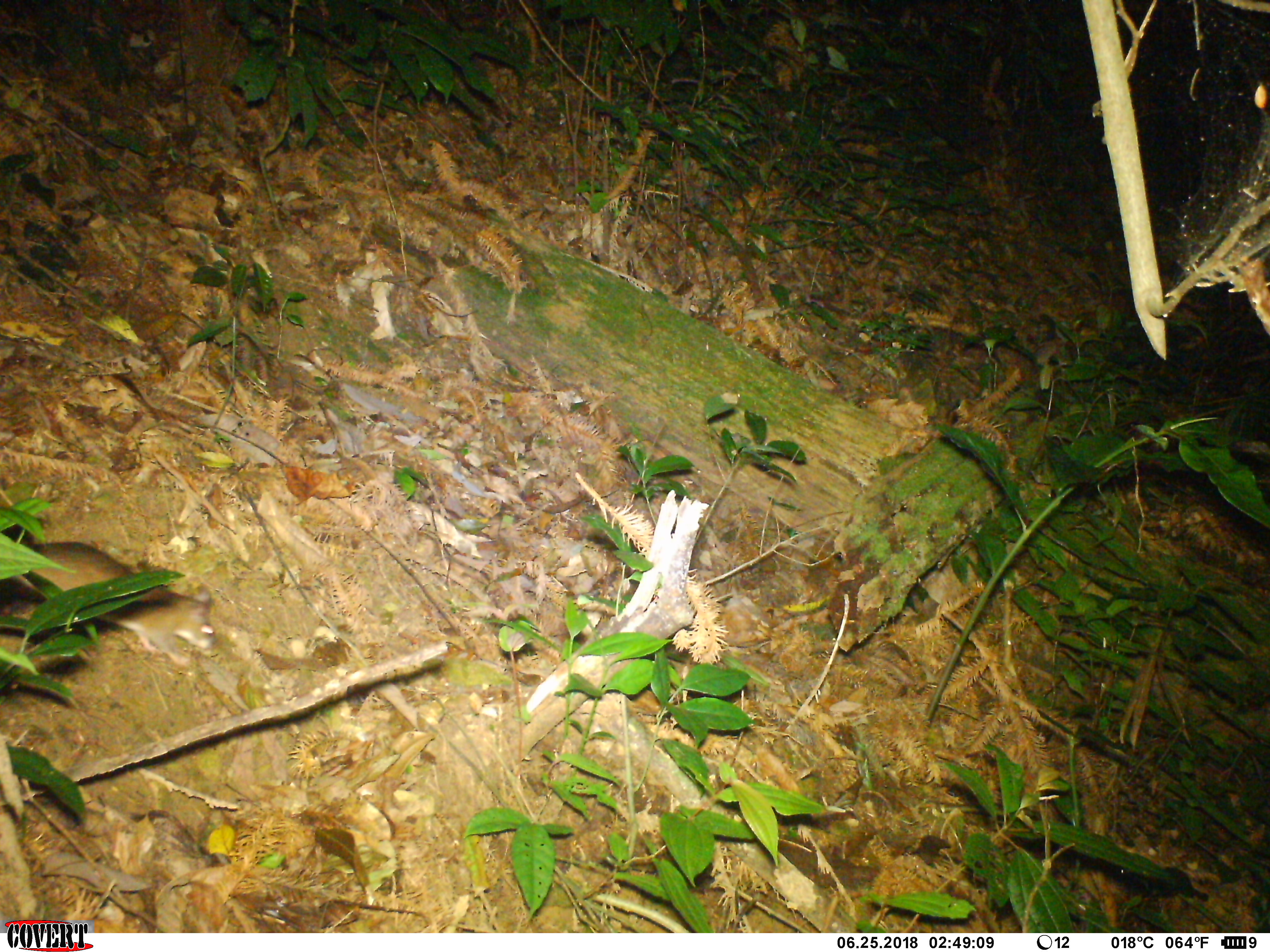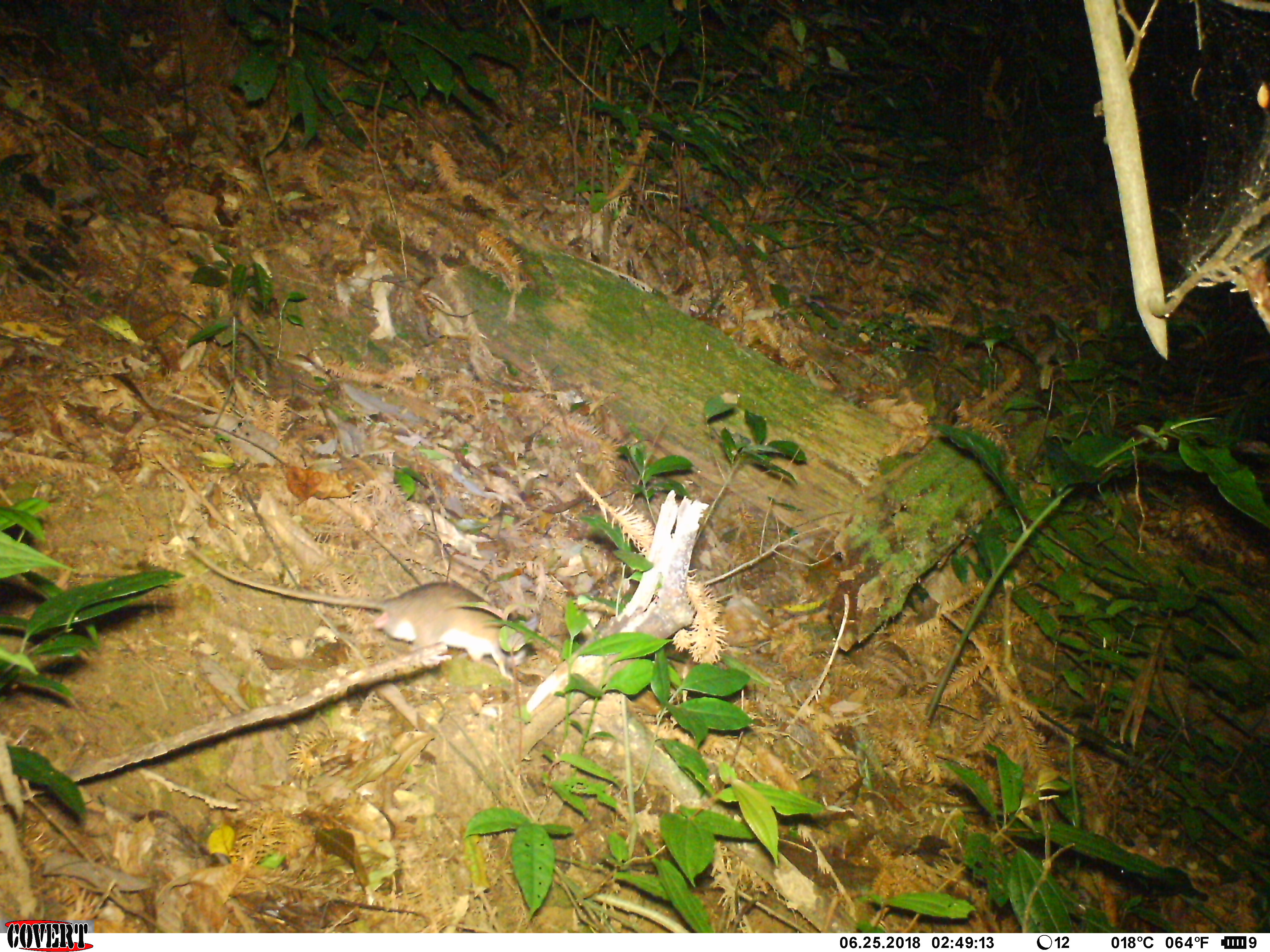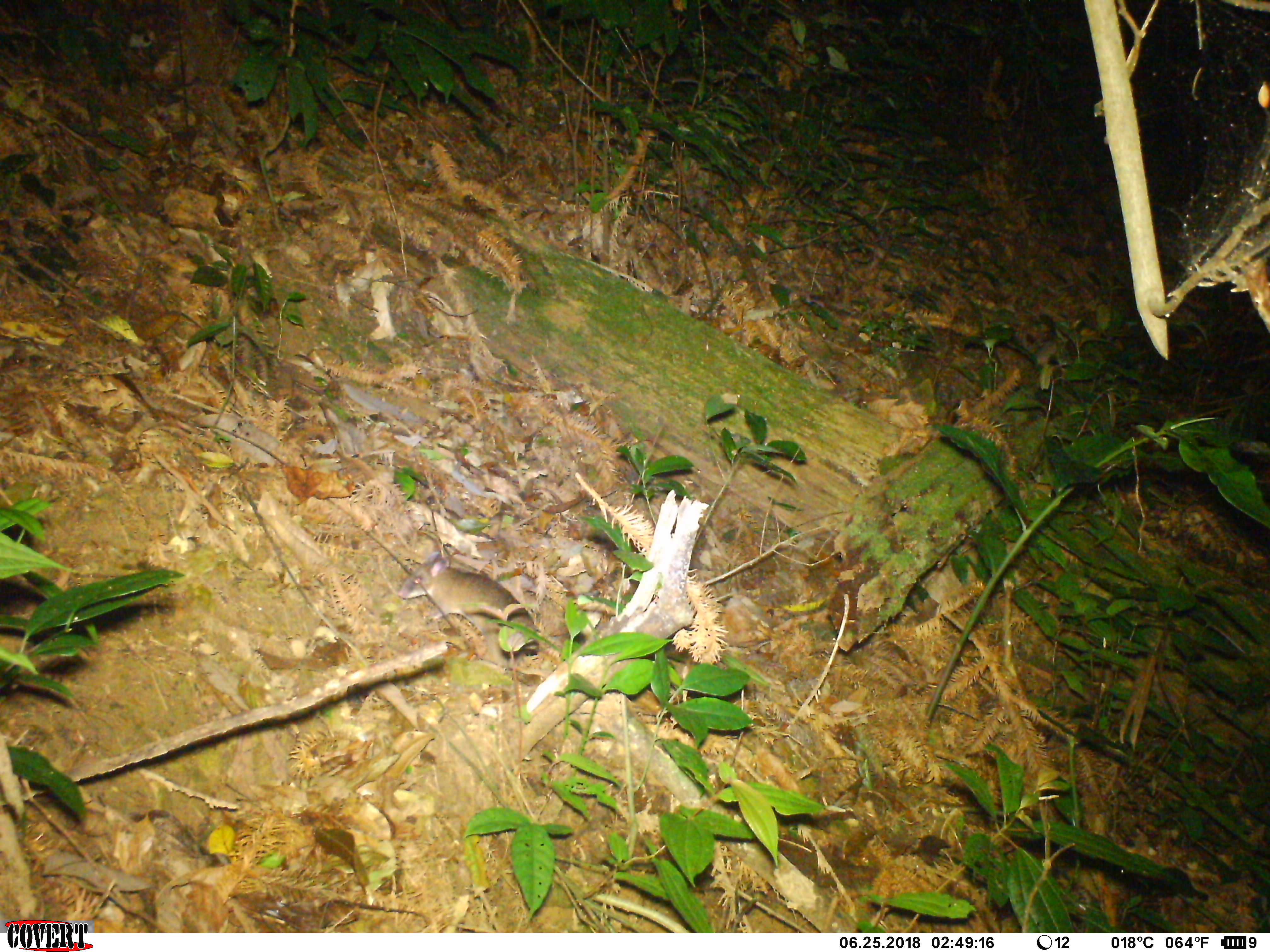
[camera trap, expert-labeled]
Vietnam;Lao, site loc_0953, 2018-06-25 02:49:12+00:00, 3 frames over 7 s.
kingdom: Animalia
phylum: Chordata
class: Mammalia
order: Rodentia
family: Muridae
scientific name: Muridae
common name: old-world mice and rats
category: unidentified murid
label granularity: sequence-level